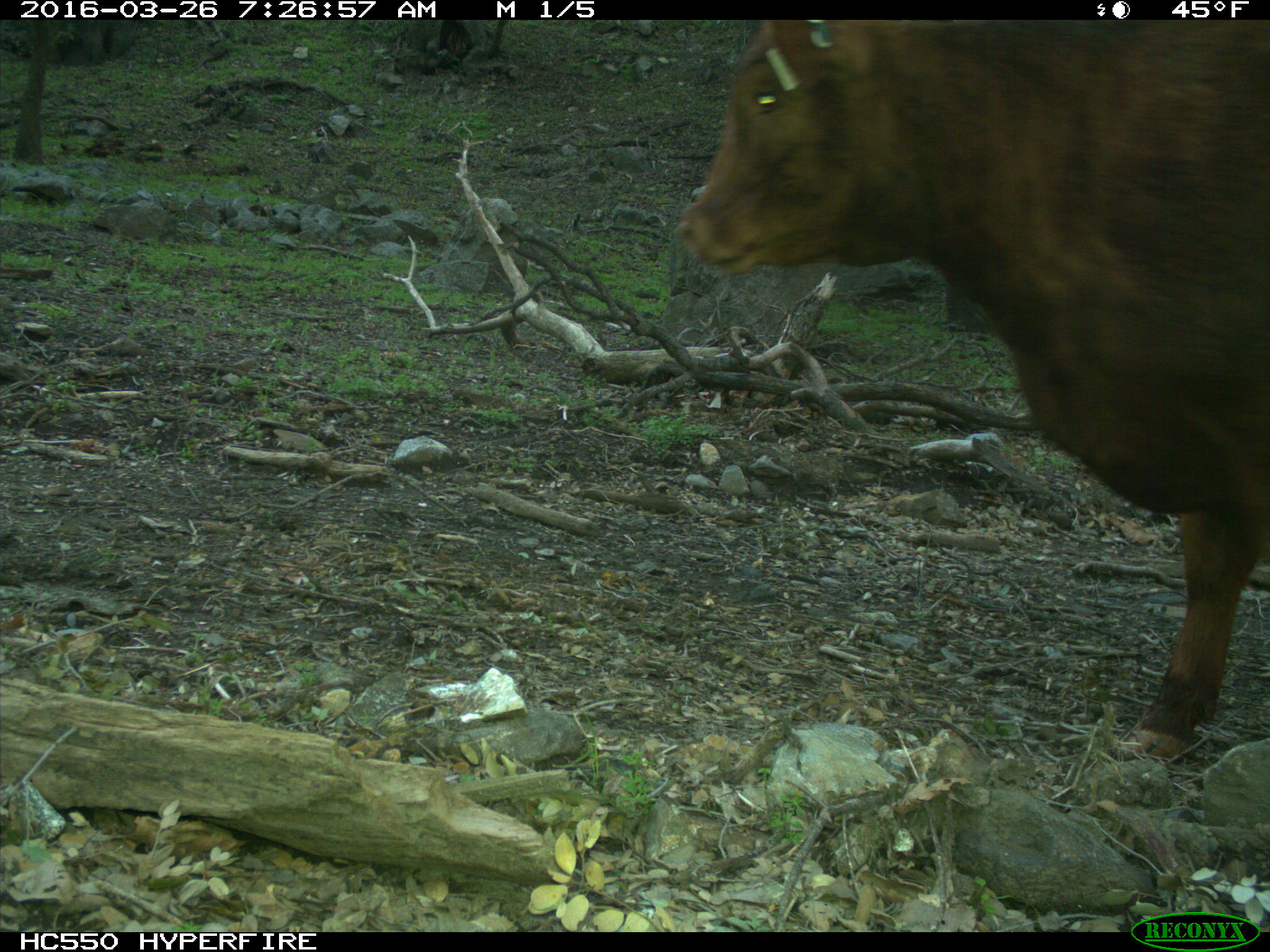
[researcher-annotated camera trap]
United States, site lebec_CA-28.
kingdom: Animalia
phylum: Chordata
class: Mammalia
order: Artiodactyla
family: Bovidae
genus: Bos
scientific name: Bos taurus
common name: domestic cow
Bos taurus (domestic cow).